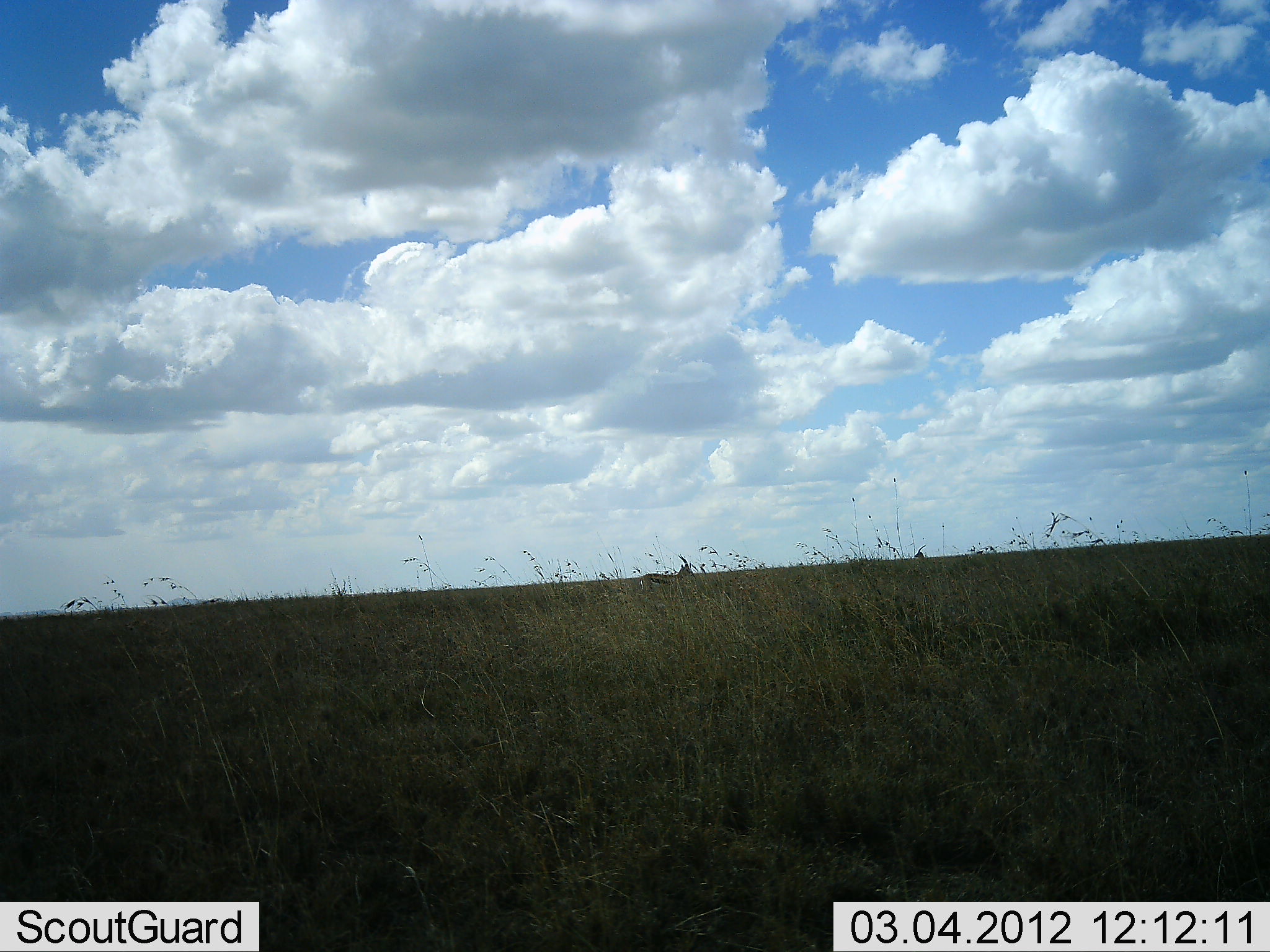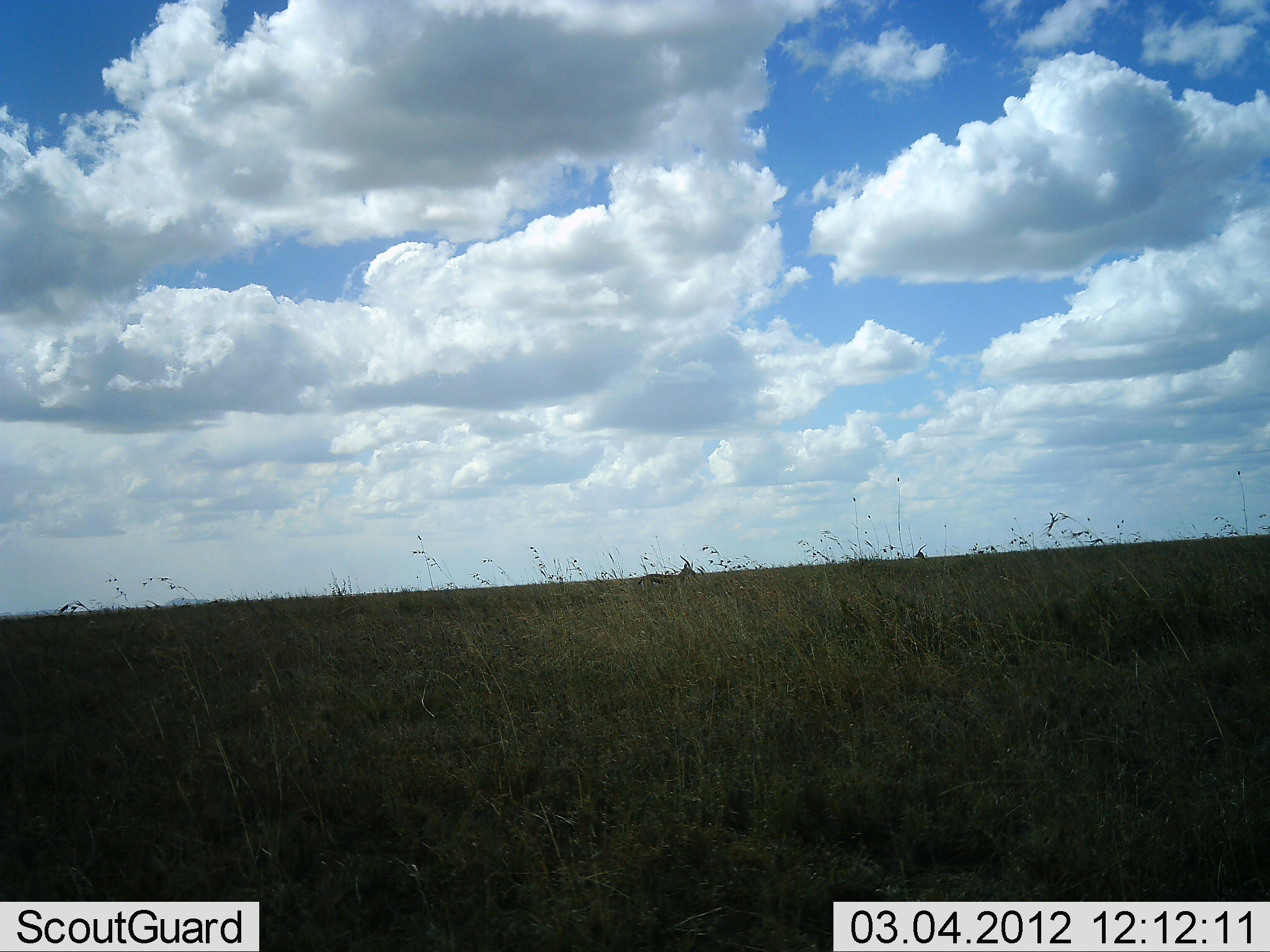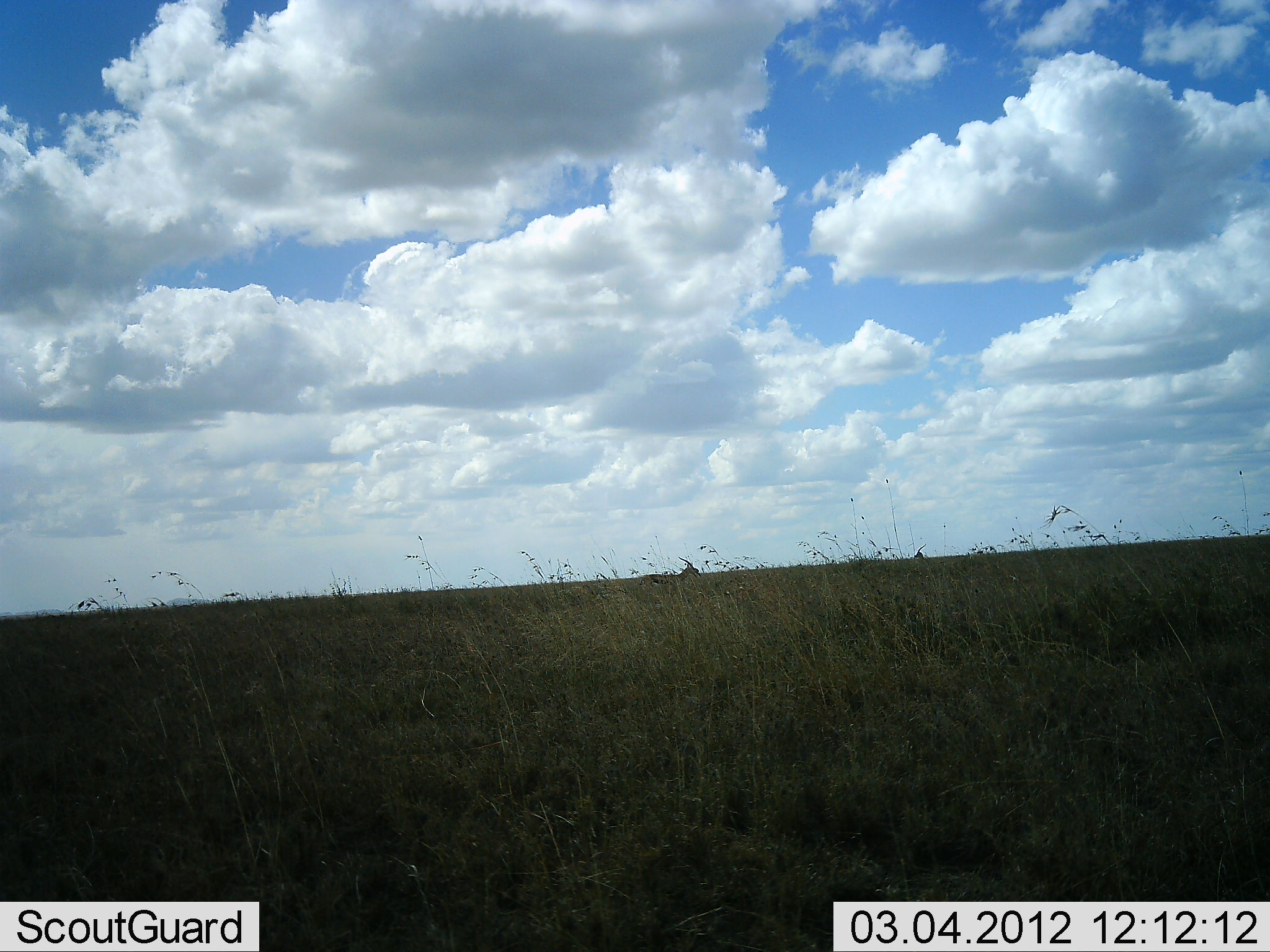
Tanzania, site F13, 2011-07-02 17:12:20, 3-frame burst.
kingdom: Animalia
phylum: Chordata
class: Mammalia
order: Artiodactyla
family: Bovidae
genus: Eudorcas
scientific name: Eudorcas thomsonii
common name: thomson's gazelle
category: gazellethomsons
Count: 1.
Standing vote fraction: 92%.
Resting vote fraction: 0%.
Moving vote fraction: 0%.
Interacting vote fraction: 0%.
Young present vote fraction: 0%.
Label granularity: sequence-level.